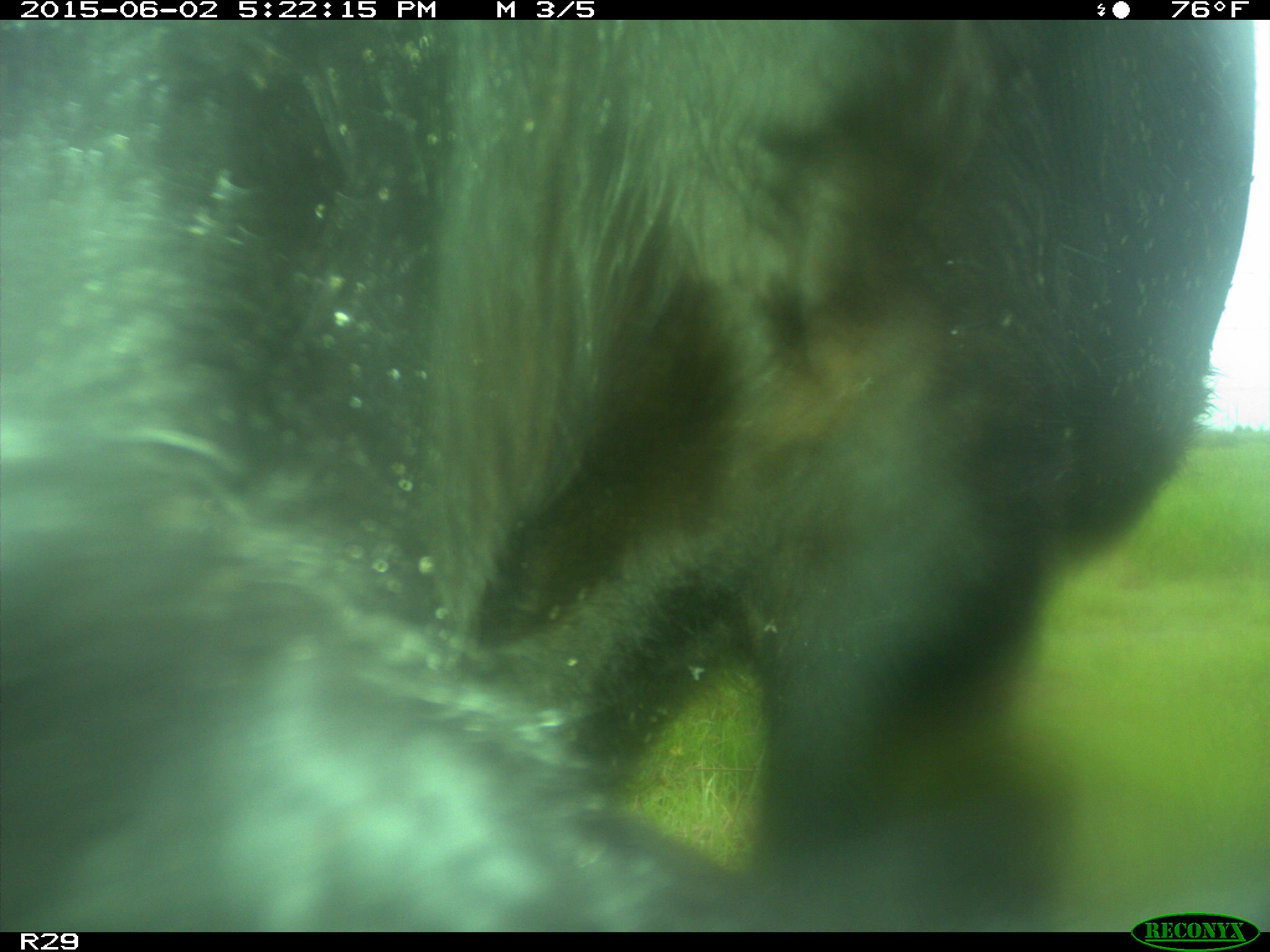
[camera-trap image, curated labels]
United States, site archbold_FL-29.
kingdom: Animalia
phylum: Chordata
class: Mammalia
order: Artiodactyla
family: Bovidae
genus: Bos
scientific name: Bos taurus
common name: domestic cow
Bos taurus (domestic cow).